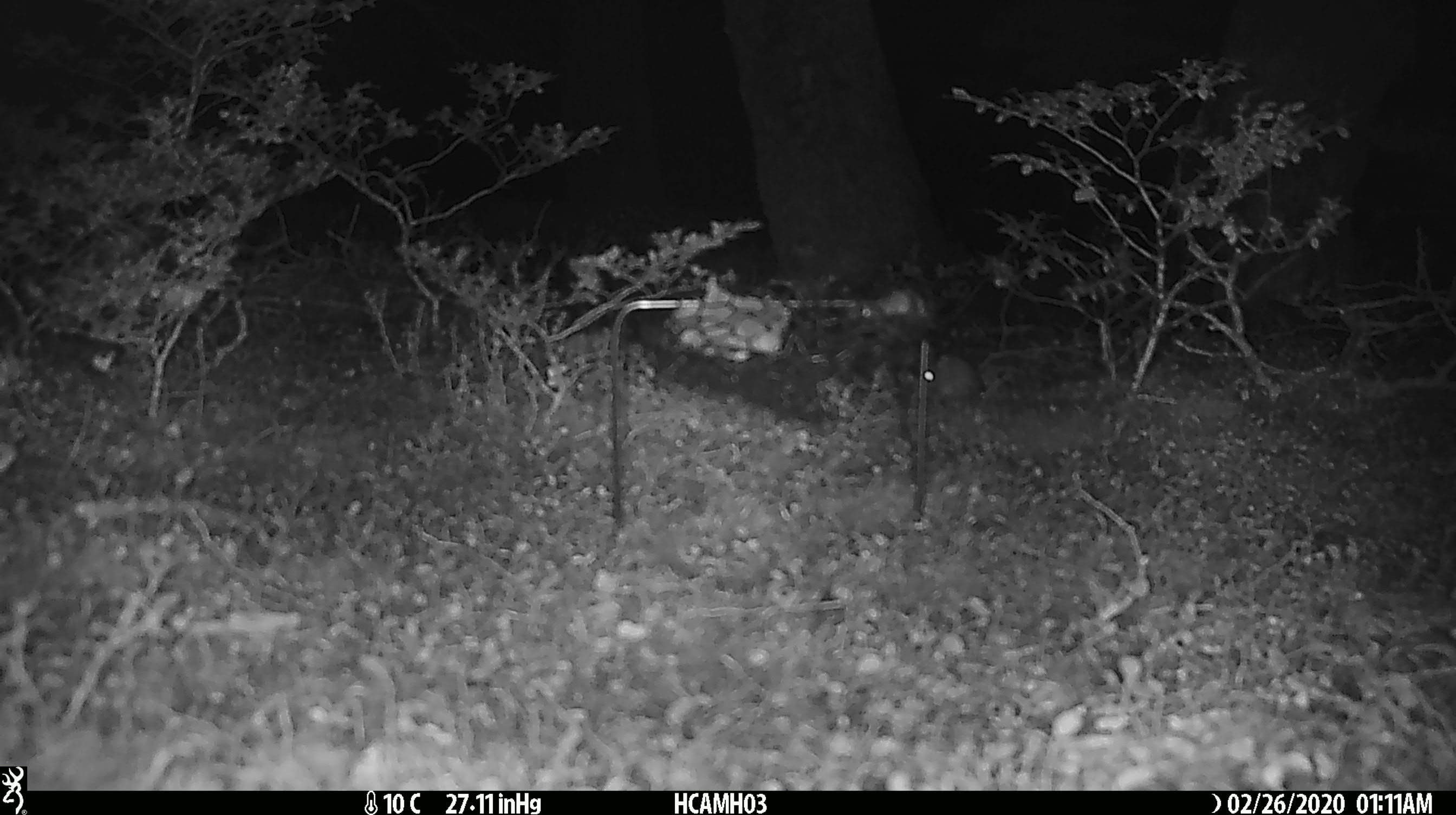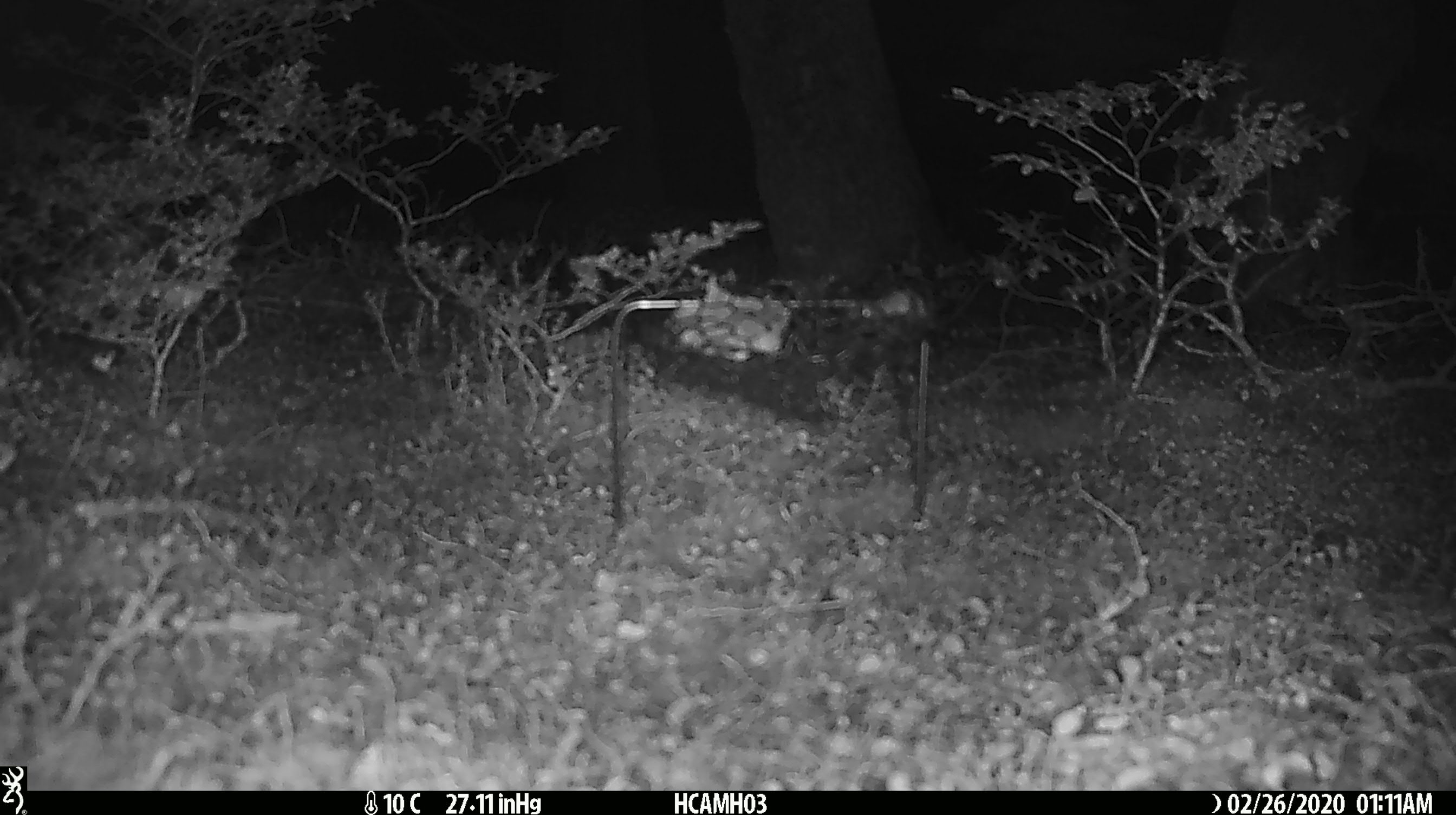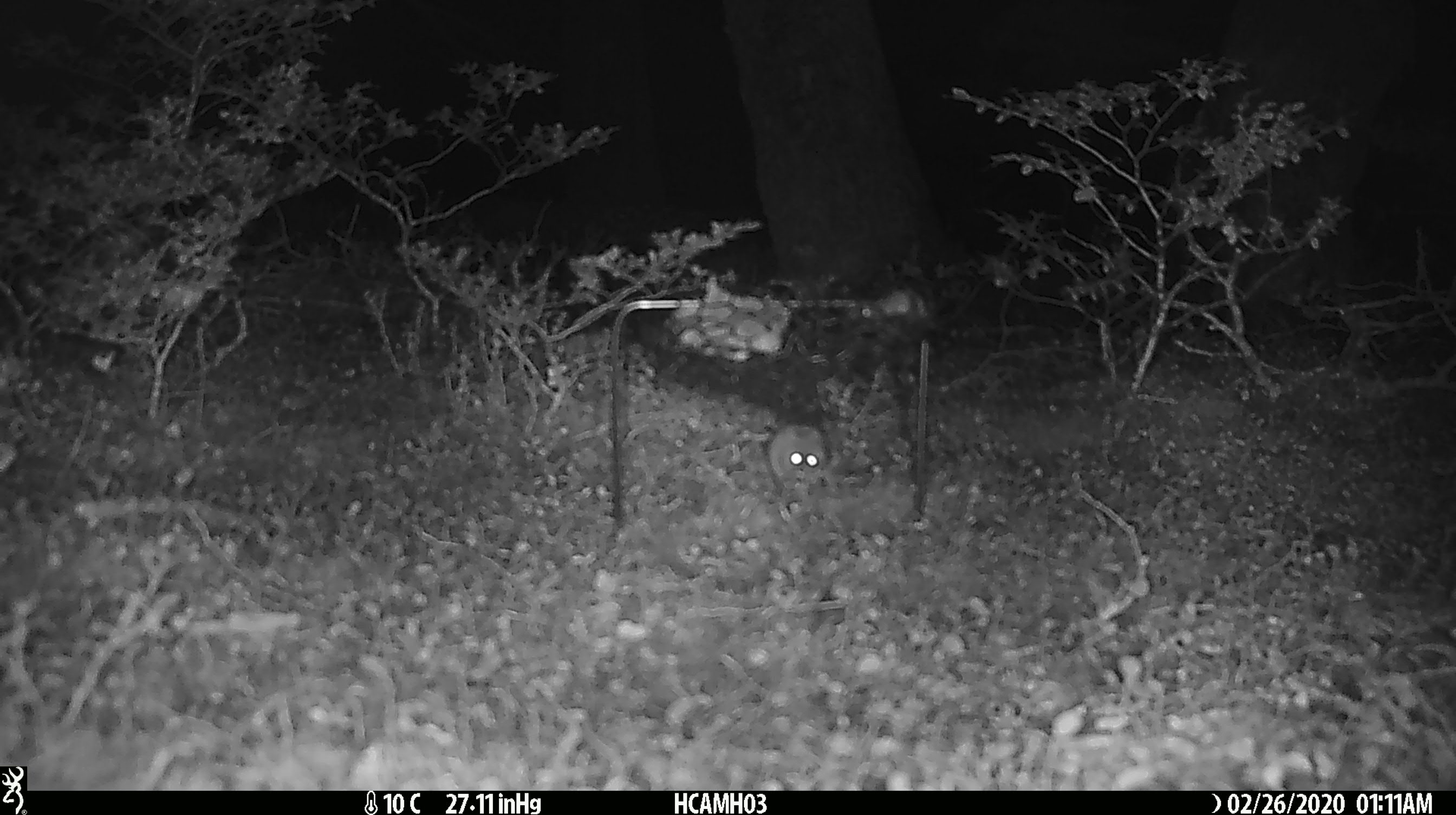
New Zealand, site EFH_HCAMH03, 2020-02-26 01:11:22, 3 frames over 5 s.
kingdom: Animalia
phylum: Chordata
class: Mammalia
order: Rodentia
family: Muridae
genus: Mus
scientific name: Mus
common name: mouse